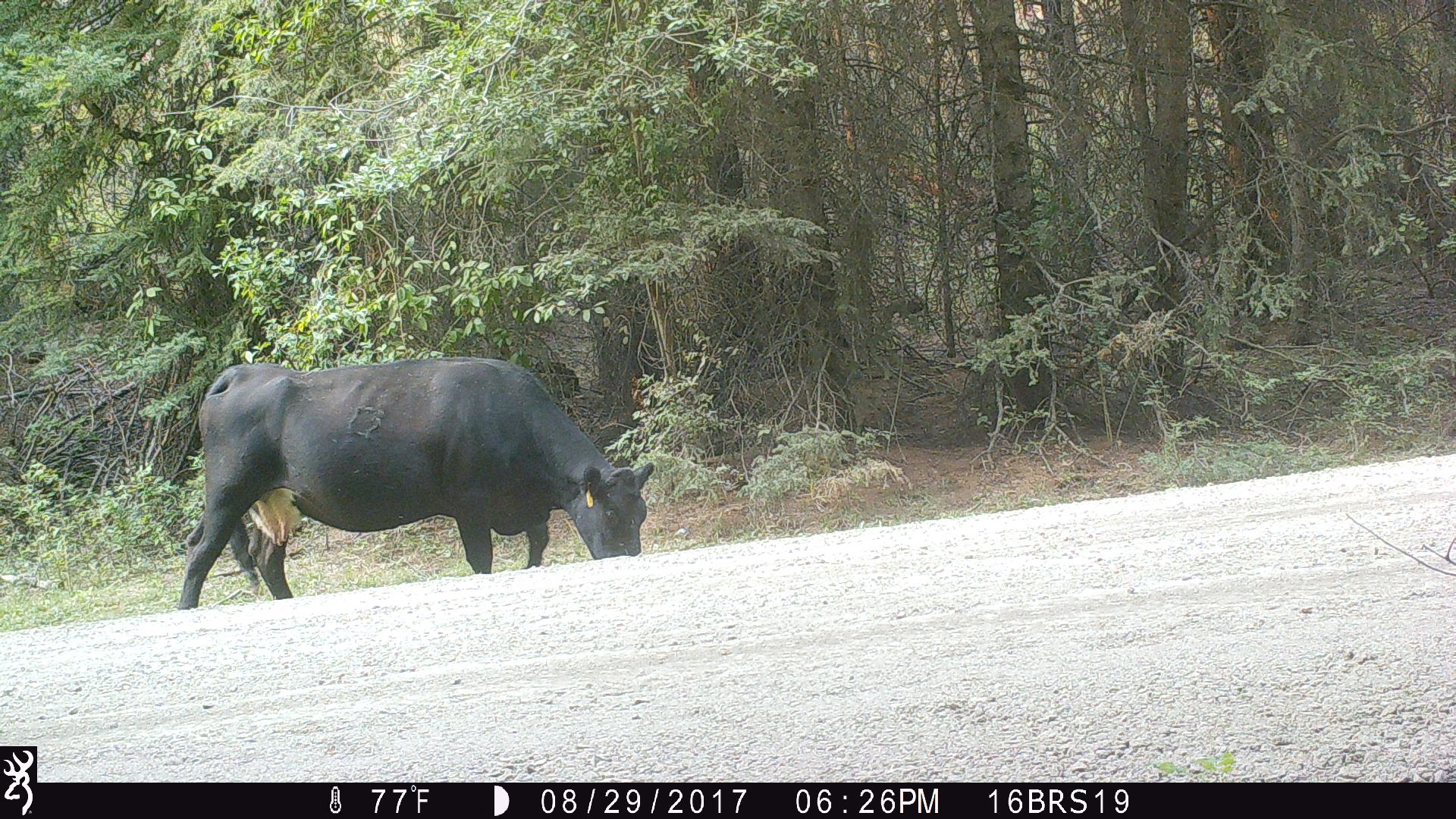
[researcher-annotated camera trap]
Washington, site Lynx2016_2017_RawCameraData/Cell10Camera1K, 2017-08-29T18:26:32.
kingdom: Animalia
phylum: Chordata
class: Mammalia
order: Artiodactyla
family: Bovidae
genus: Bos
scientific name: Bos taurus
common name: domestic cattle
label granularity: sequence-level